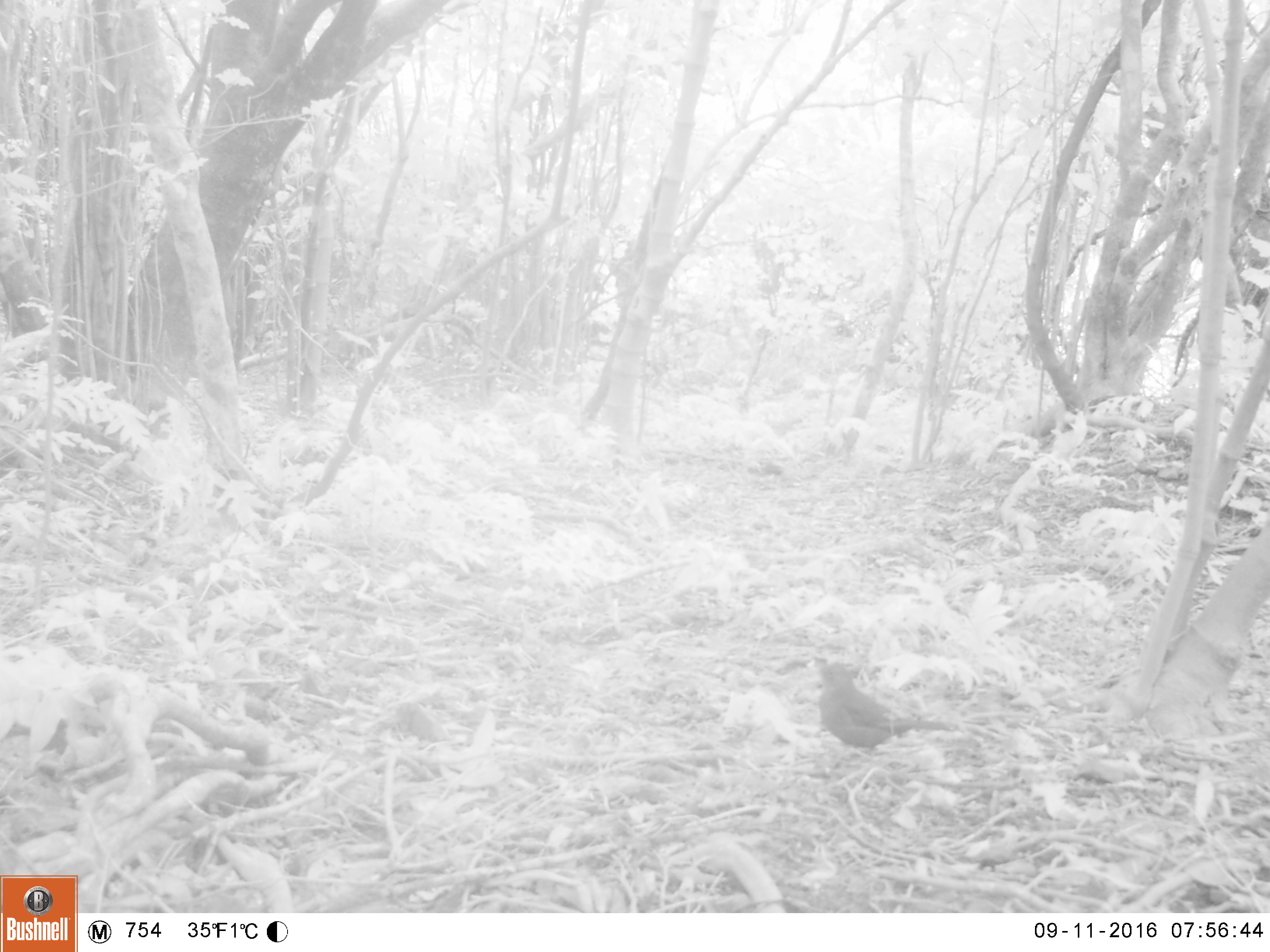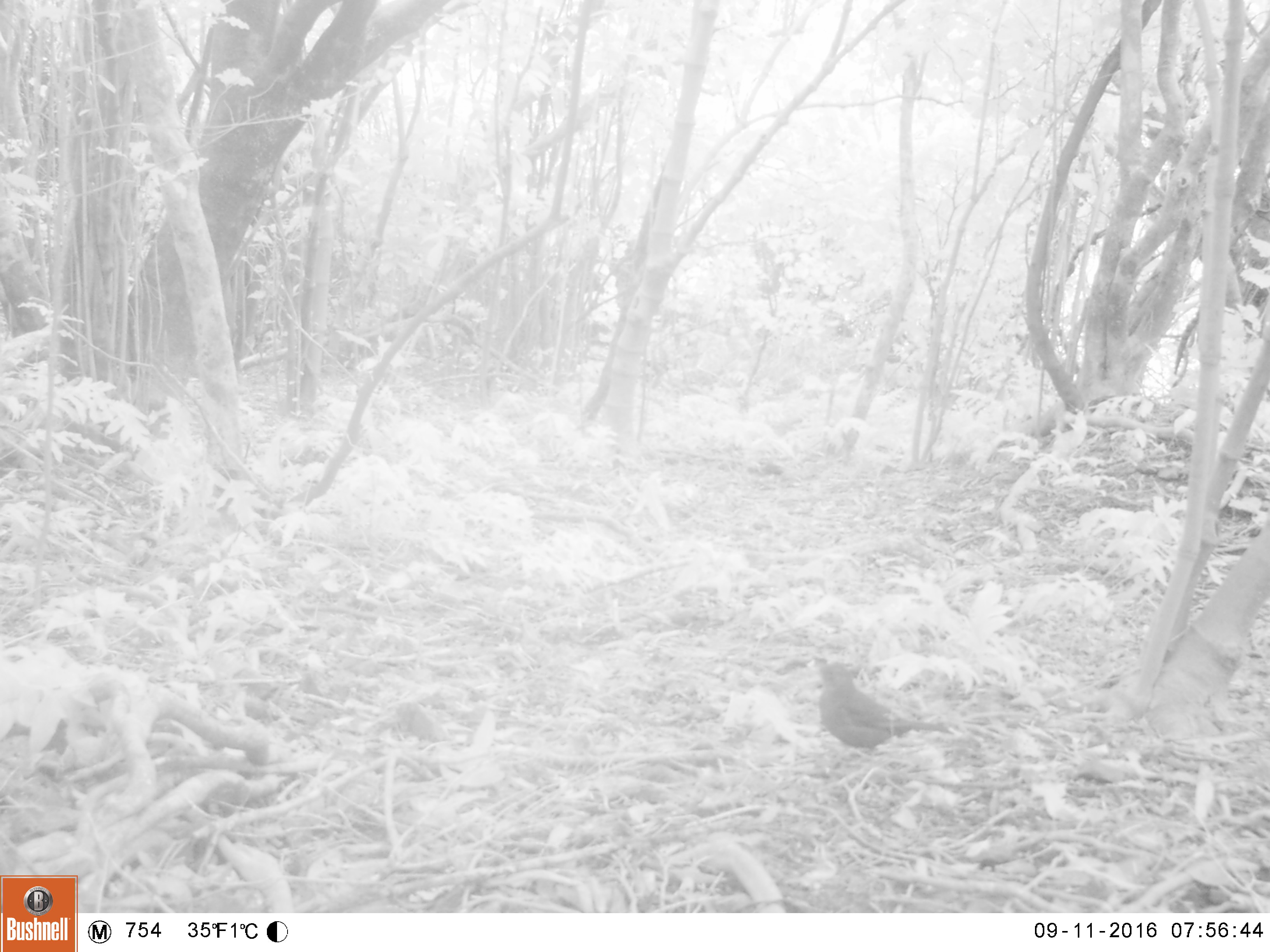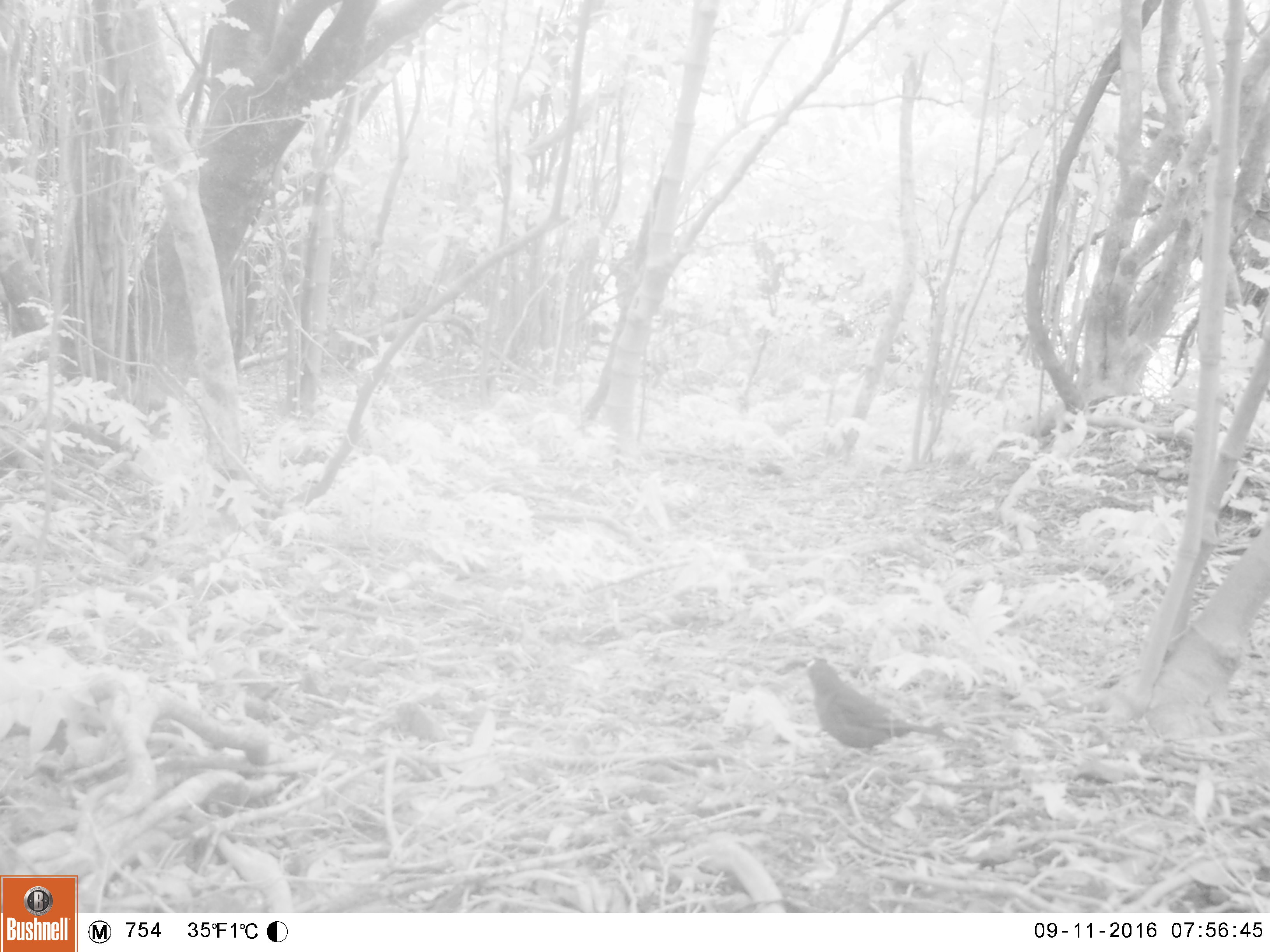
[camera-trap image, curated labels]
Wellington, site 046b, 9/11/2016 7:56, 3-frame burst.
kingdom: Animalia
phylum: Chordata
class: Aves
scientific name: Aves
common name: bird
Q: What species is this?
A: Bird (Aves).